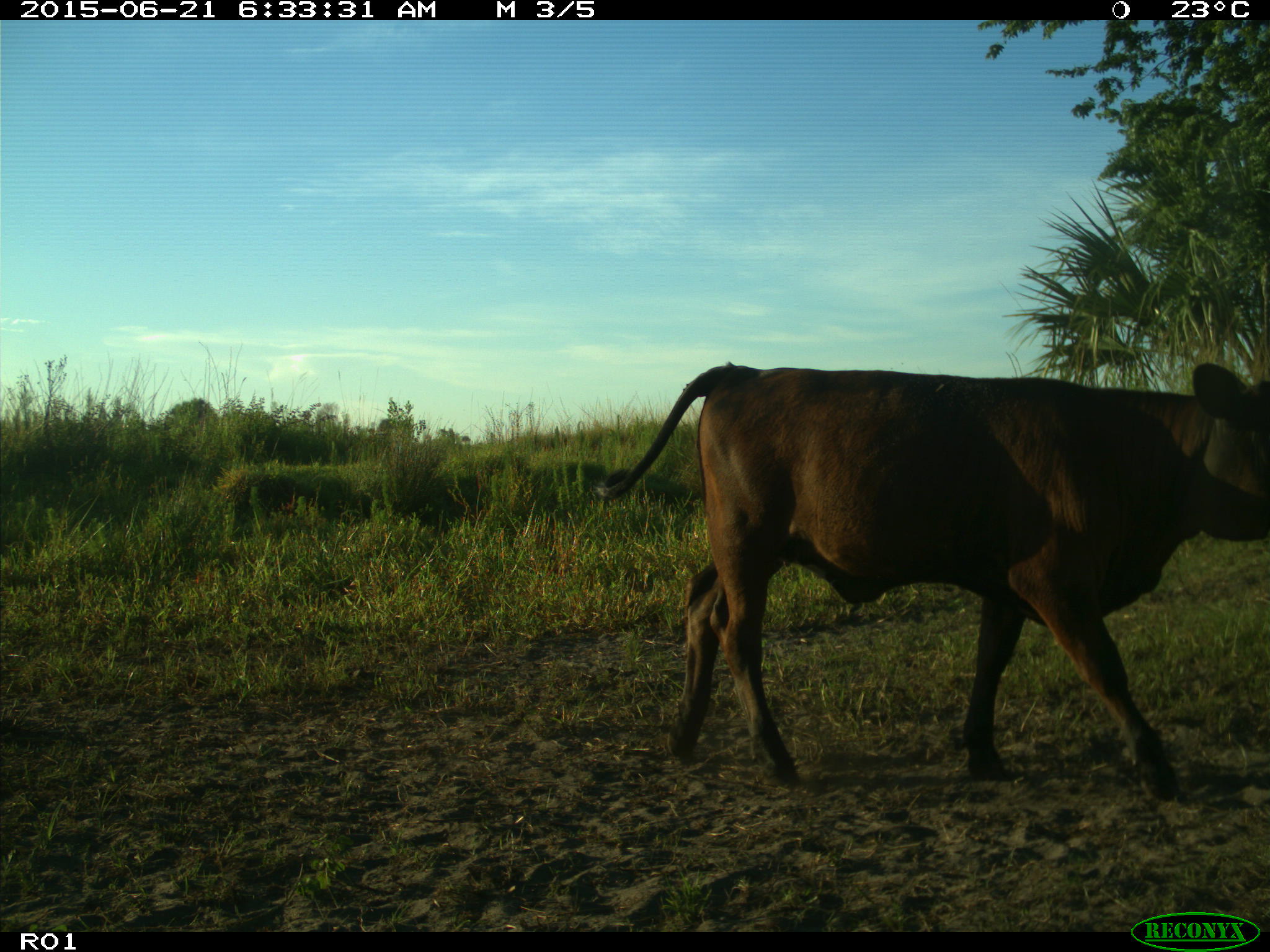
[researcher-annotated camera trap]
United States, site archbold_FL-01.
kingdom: Animalia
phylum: Chordata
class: Mammalia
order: Artiodactyla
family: Bovidae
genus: Bos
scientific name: Bos taurus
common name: domestic cow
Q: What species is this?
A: Bos taurus (domestic cow).